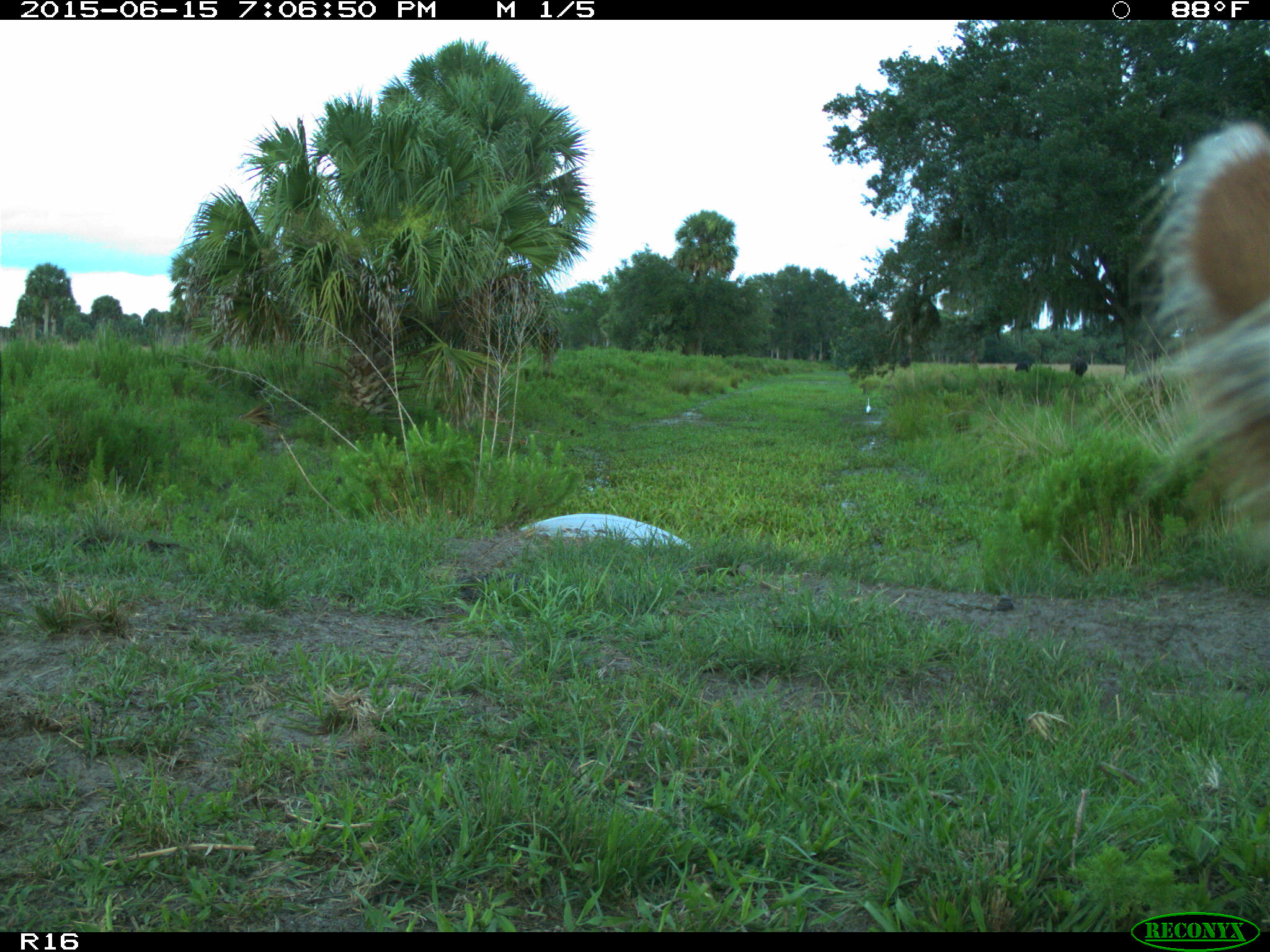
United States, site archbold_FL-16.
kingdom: Animalia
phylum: Chordata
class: Mammalia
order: Artiodactyla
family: Bovidae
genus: Bos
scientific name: Bos taurus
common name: domestic cow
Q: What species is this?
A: Bos taurus (domestic cow).